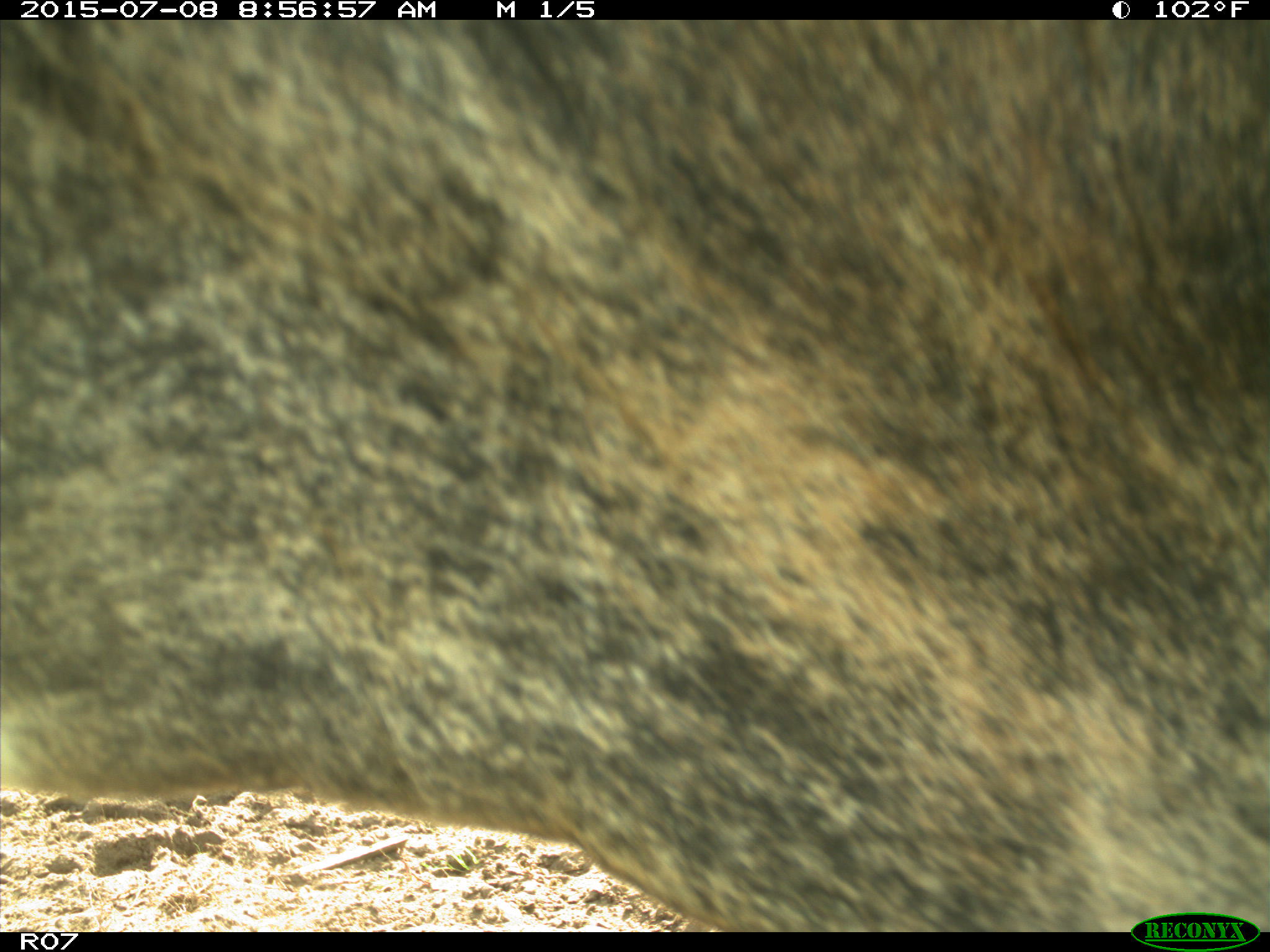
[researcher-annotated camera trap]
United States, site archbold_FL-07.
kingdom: Animalia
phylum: Chordata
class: Mammalia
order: Artiodactyla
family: Bovidae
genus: Bos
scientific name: Bos taurus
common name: domestic cow